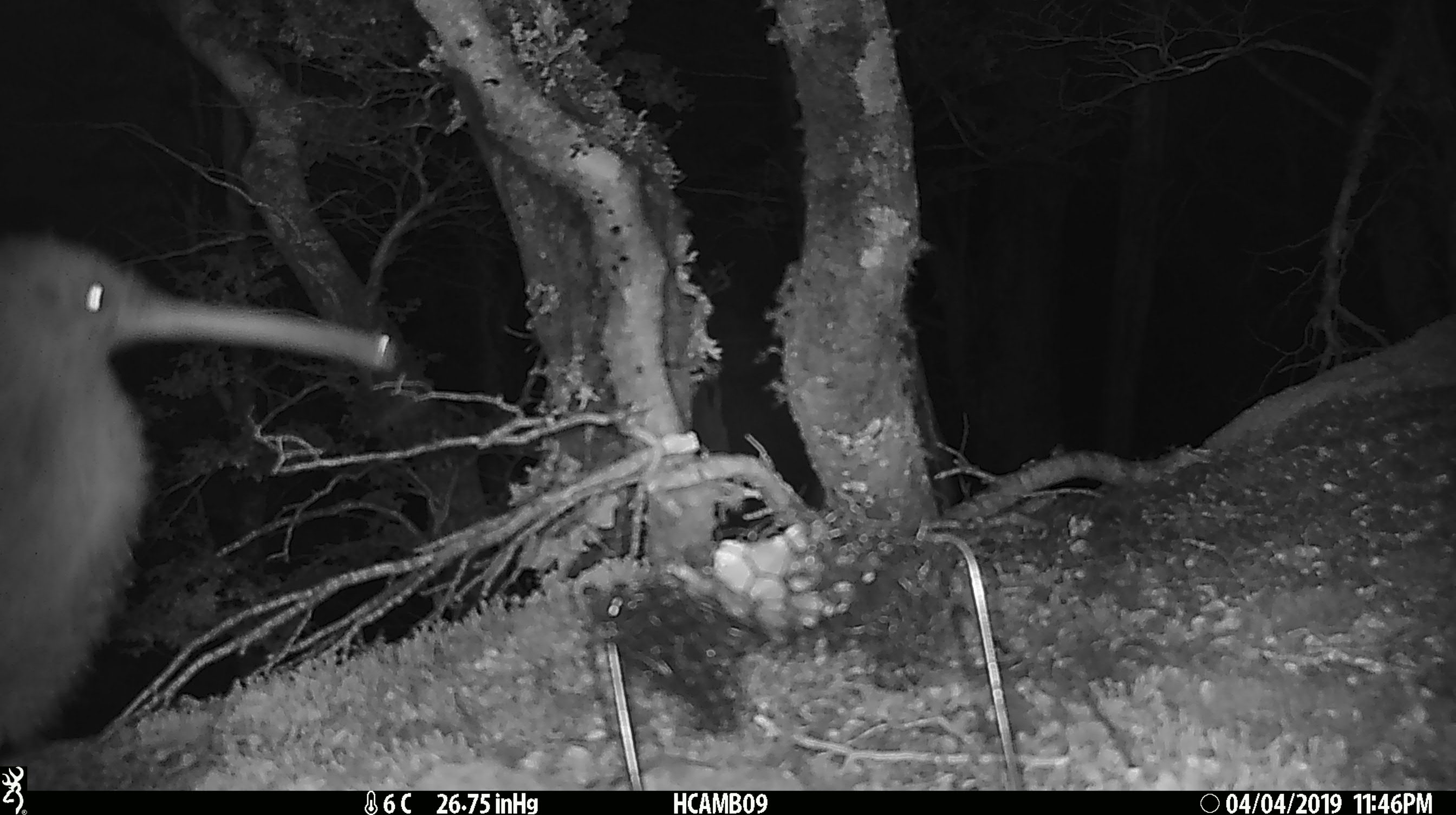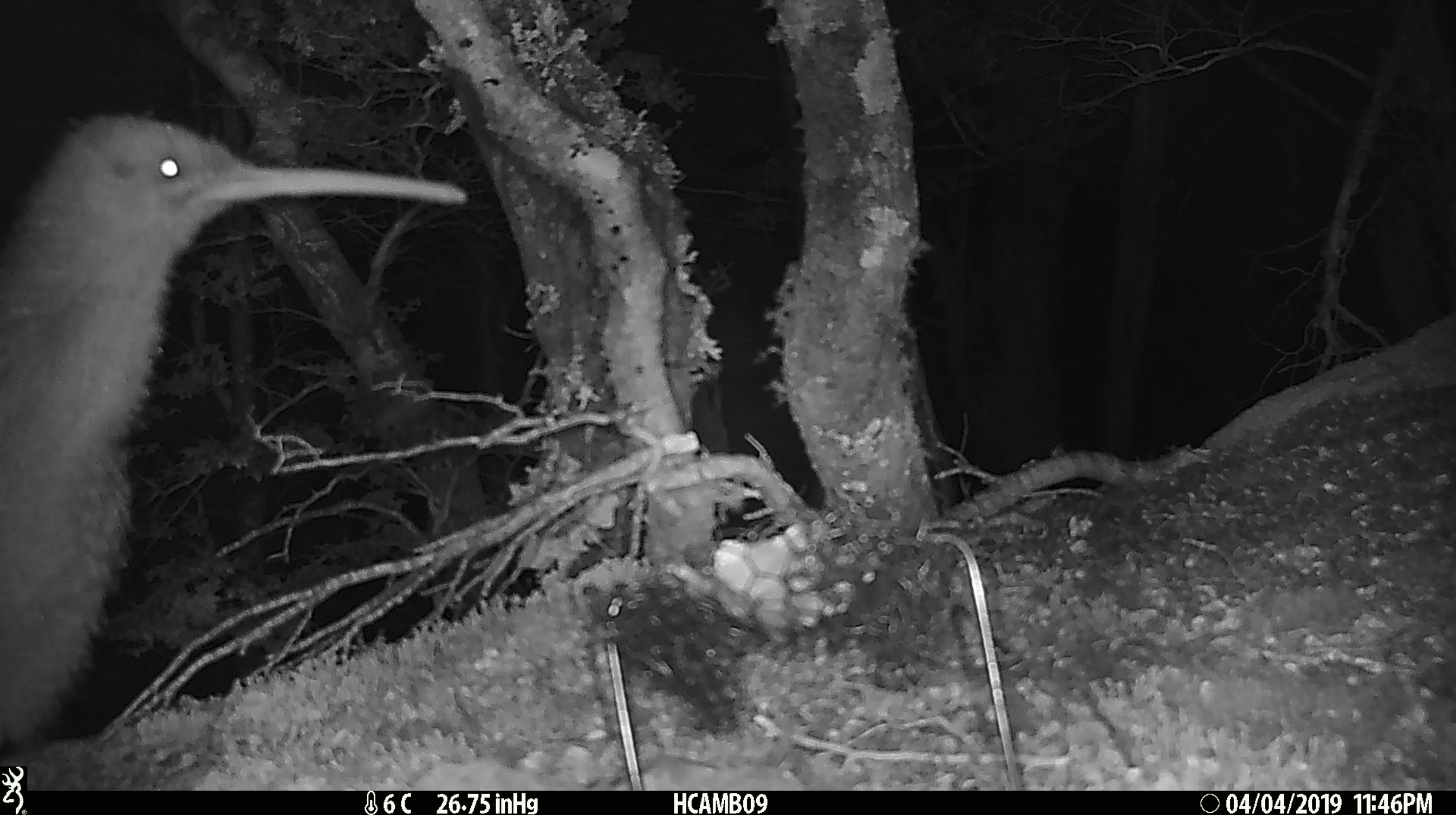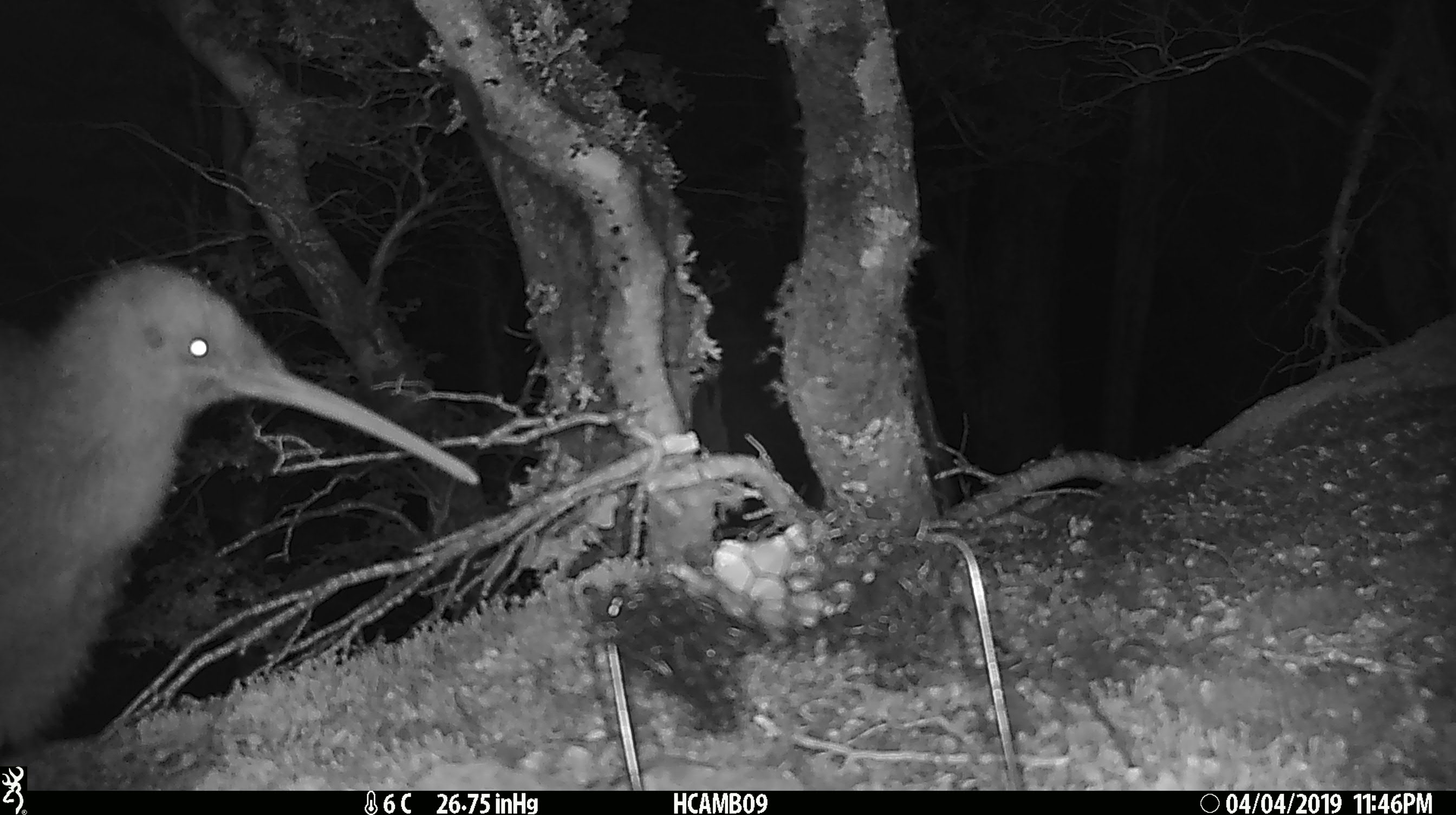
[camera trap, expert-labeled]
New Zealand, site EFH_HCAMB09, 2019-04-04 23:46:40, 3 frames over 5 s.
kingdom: Animalia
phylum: Chordata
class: Aves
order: Apterygiformes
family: Apterygidae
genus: Apteryx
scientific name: Apteryx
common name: kiwi